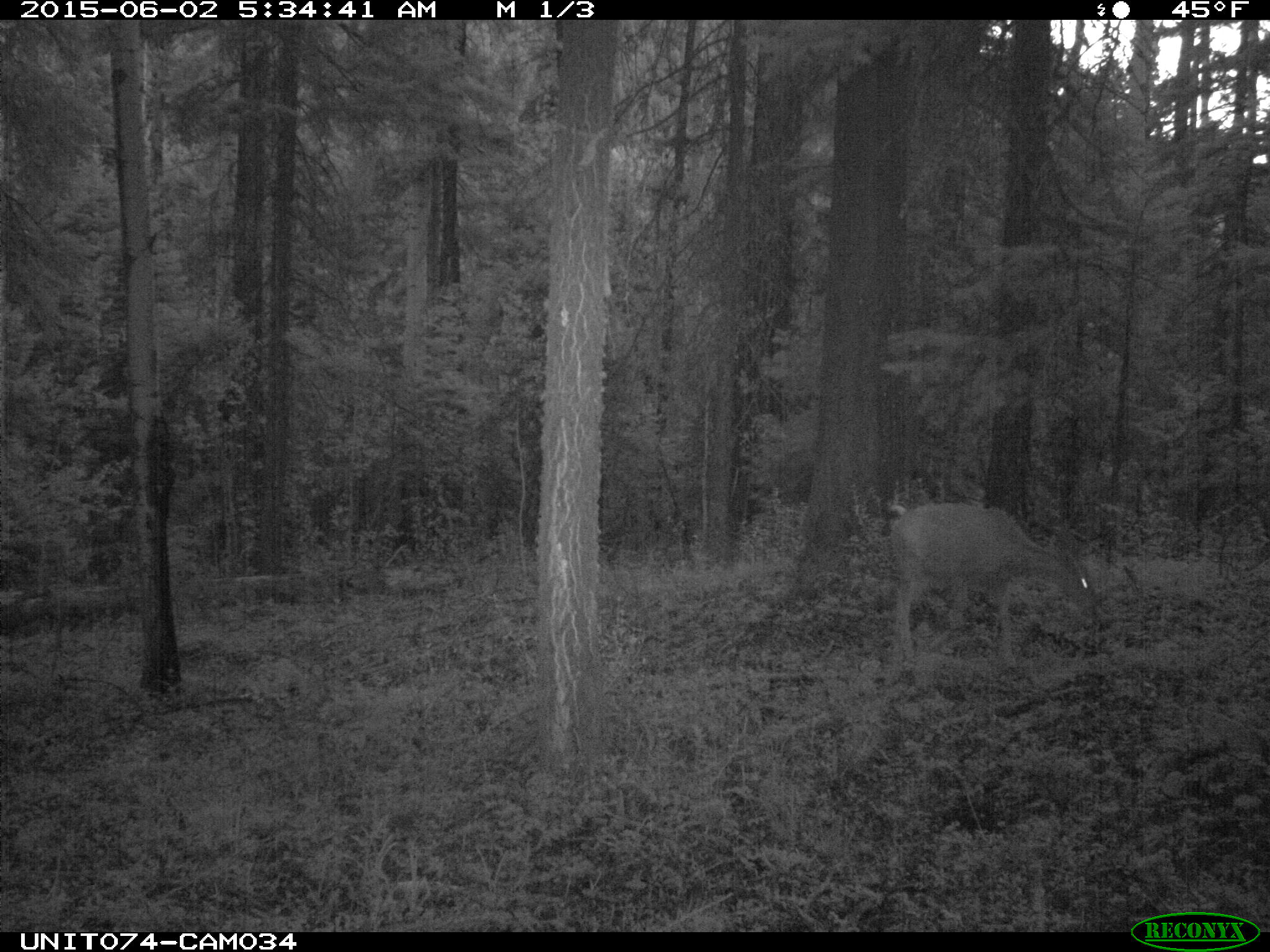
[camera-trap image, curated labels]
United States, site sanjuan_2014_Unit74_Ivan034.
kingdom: Animalia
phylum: Chordata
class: Mammalia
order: Artiodactyla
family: Cervidae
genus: Odocoileus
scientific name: Odocoileus hemionus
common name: mule deer